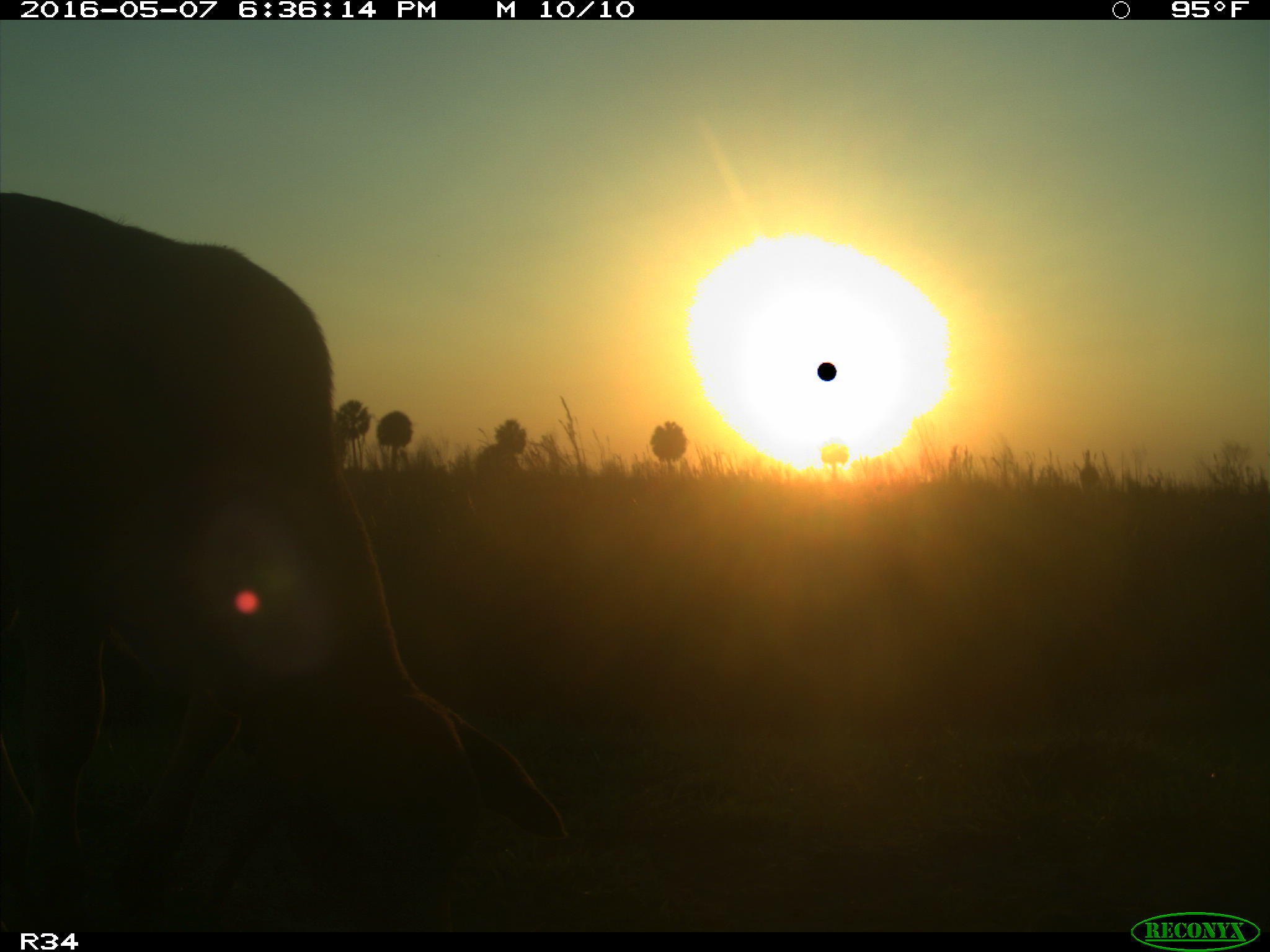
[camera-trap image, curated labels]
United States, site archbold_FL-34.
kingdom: Animalia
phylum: Chordata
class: Mammalia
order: Artiodactyla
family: Bovidae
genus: Bos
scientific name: Bos taurus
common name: domestic cow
Bos taurus (domestic cow).